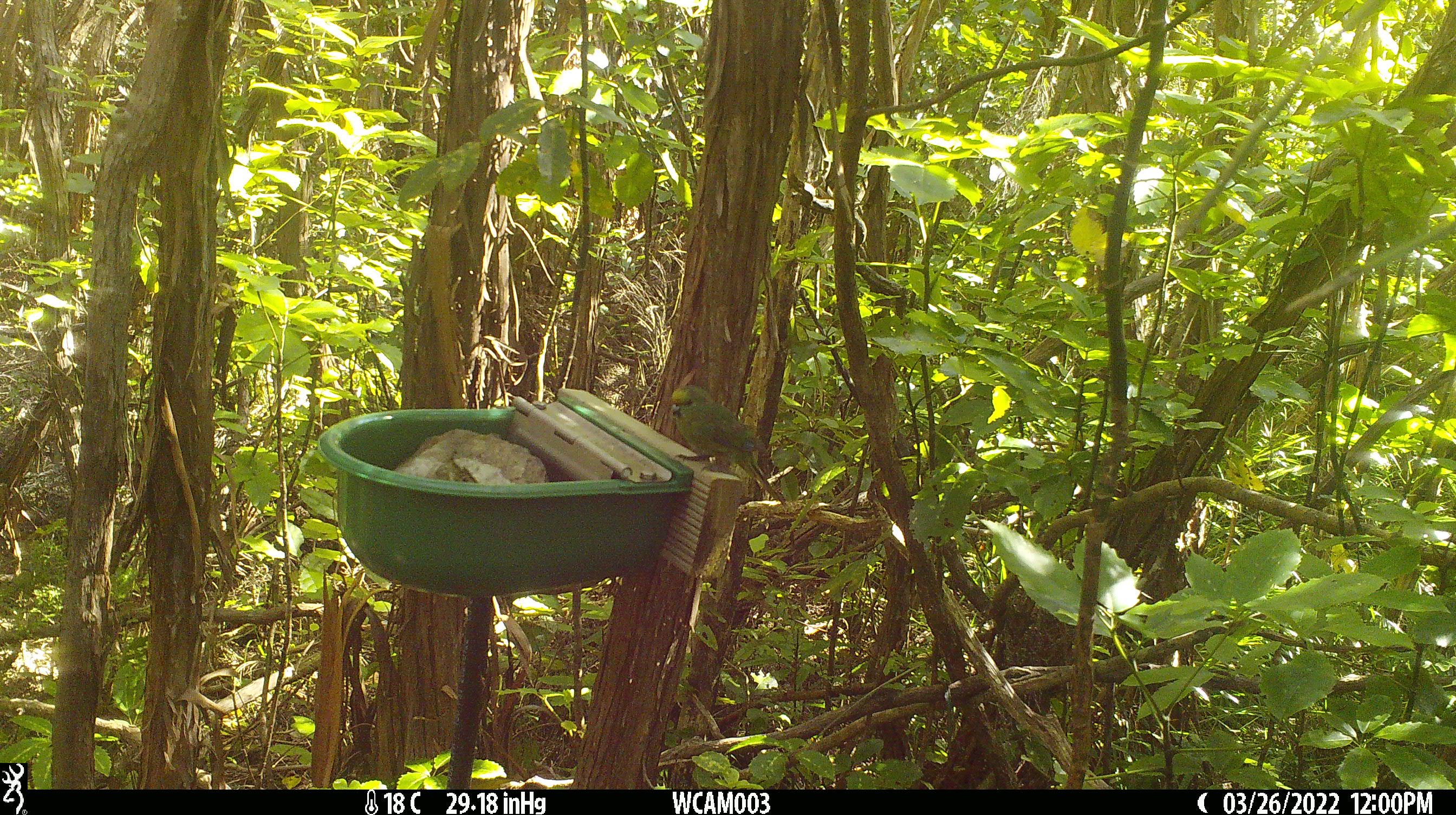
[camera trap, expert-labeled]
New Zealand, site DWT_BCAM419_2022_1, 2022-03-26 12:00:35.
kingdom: Animalia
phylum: Chordata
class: Aves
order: Psittaciformes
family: Psittaculidae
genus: Cyanoramphus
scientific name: Cyanoramphus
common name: parakeet